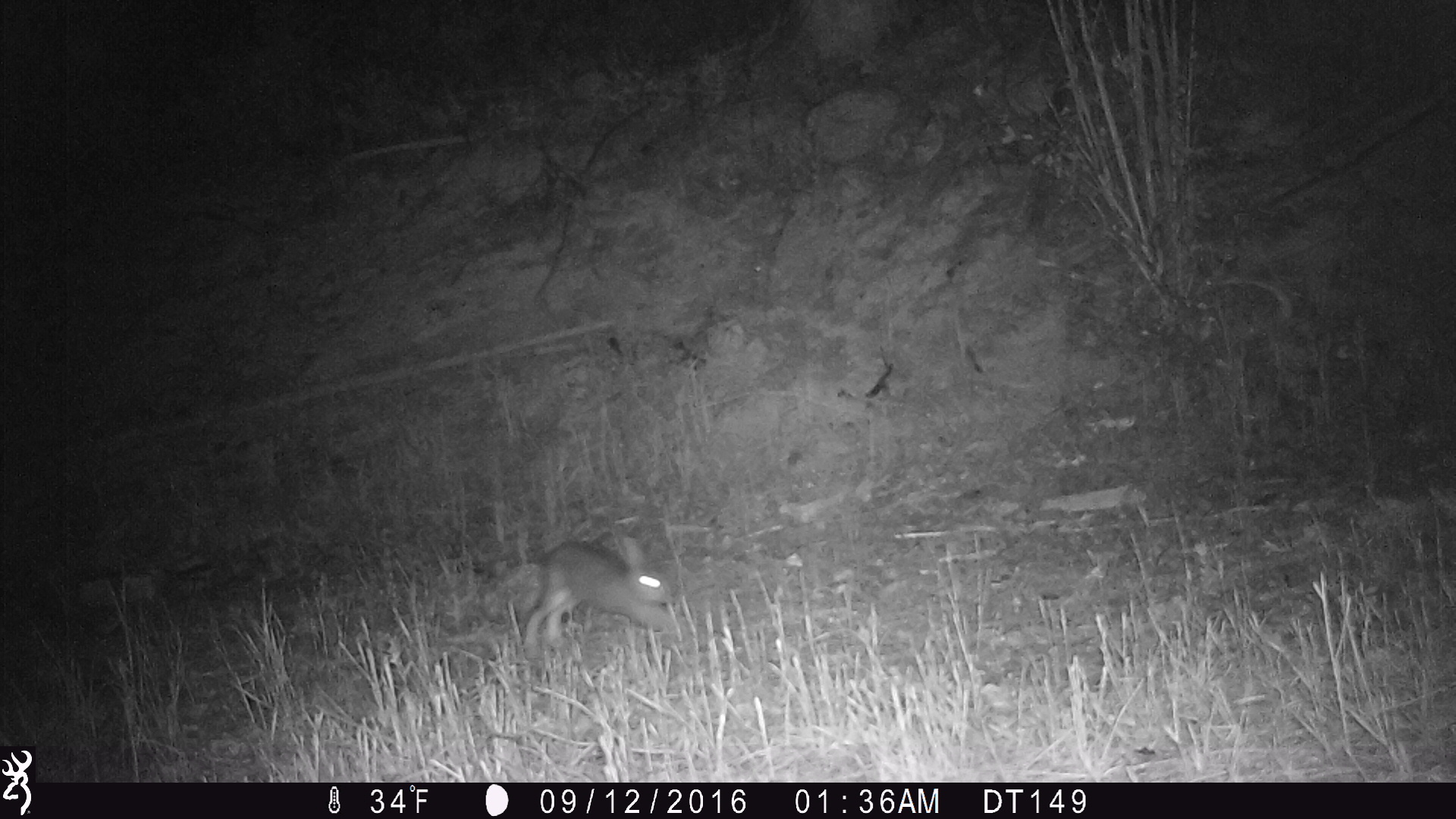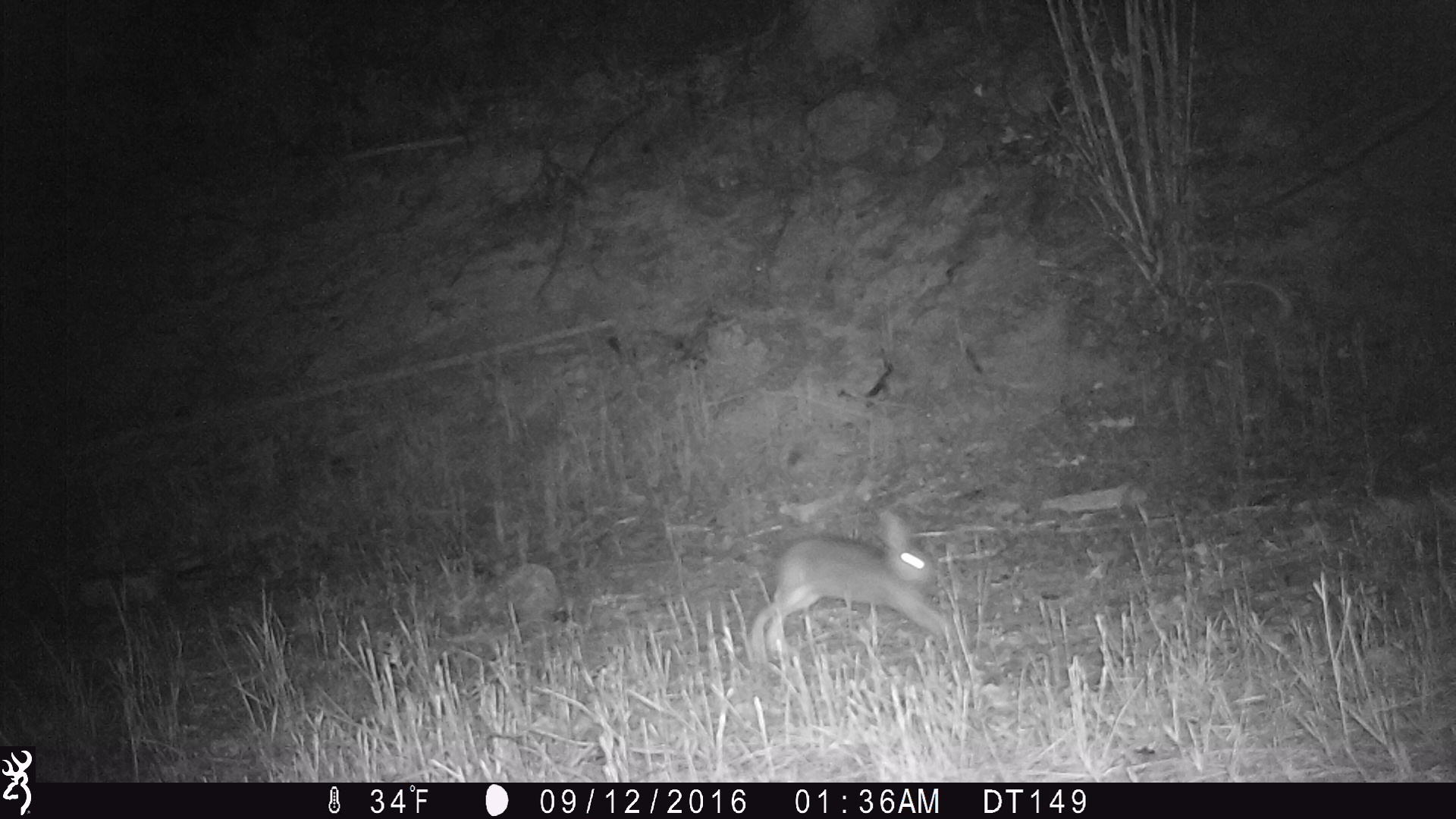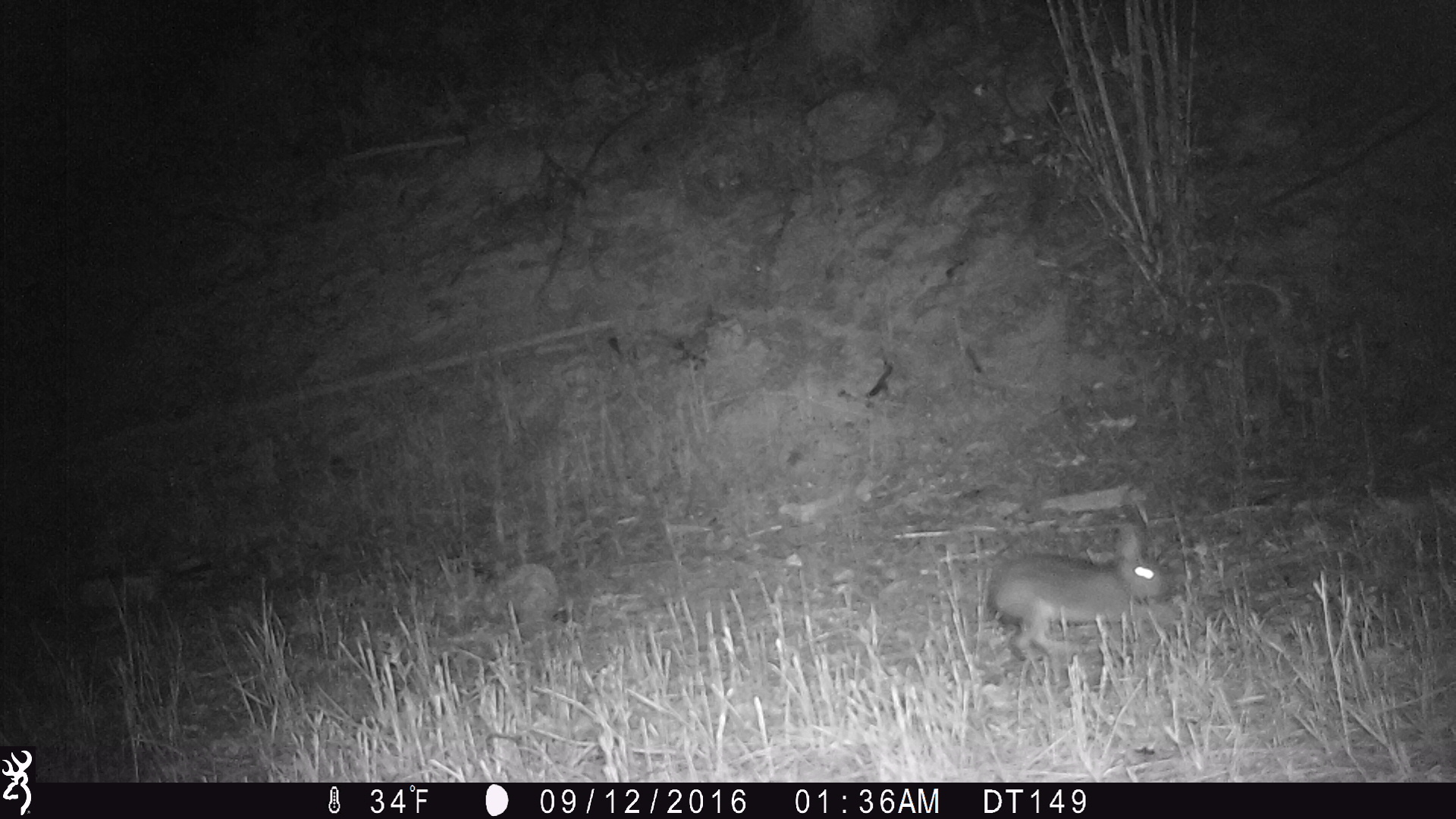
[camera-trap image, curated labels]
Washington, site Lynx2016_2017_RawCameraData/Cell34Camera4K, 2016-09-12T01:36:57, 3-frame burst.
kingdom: Animalia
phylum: Chordata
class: Mammalia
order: Lagomorpha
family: Leporidae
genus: Lepus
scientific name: Lepus americanus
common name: snowshoe hare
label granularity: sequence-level